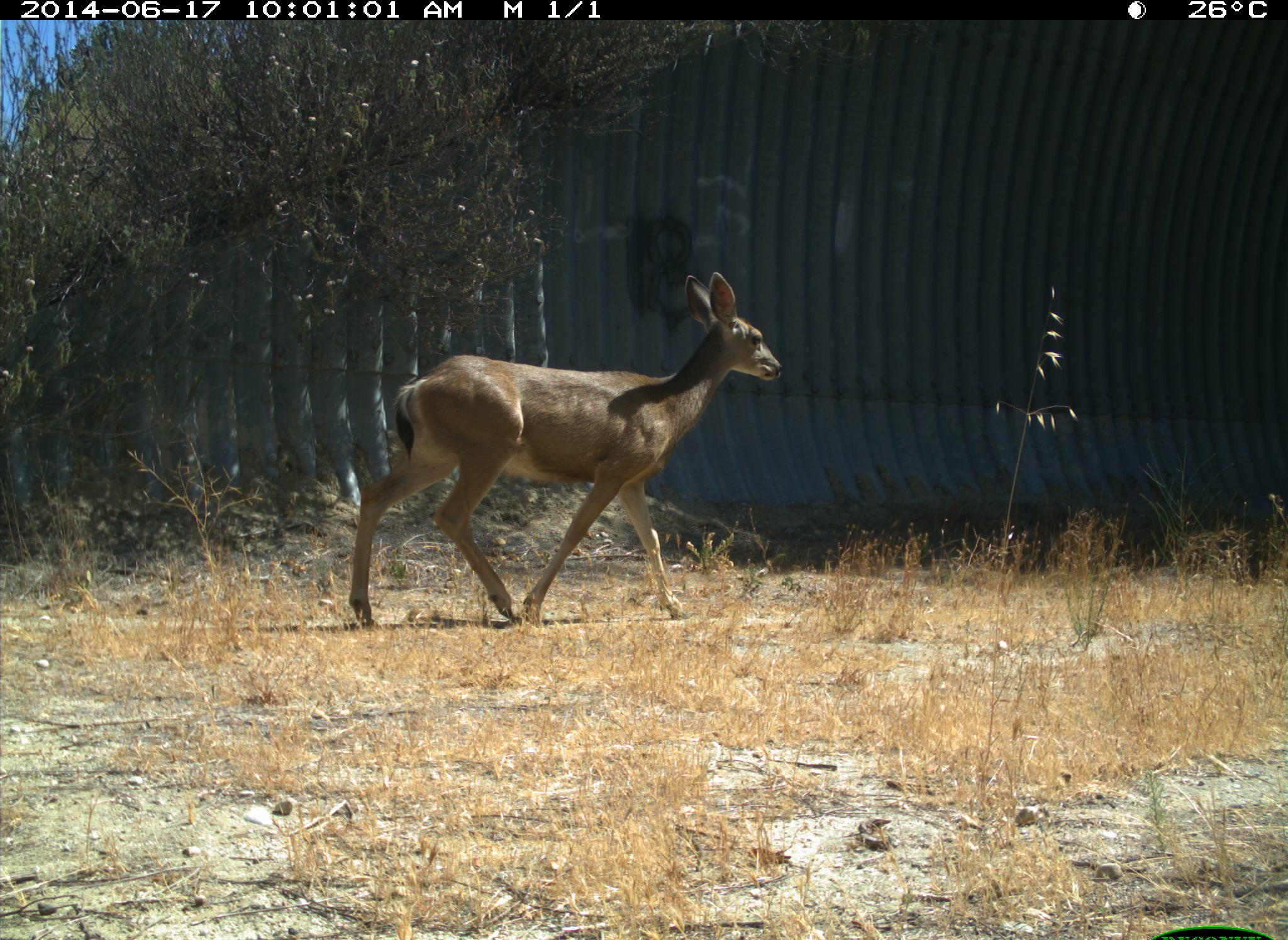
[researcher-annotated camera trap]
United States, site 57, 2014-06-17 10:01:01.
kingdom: Animalia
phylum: Chordata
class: Mammalia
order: Artiodactyla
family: Cervidae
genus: Odocoileus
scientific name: Odocoileus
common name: deer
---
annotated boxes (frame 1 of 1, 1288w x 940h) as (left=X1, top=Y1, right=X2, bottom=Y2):
deer: (left=349, top=269, right=782, bottom=627)